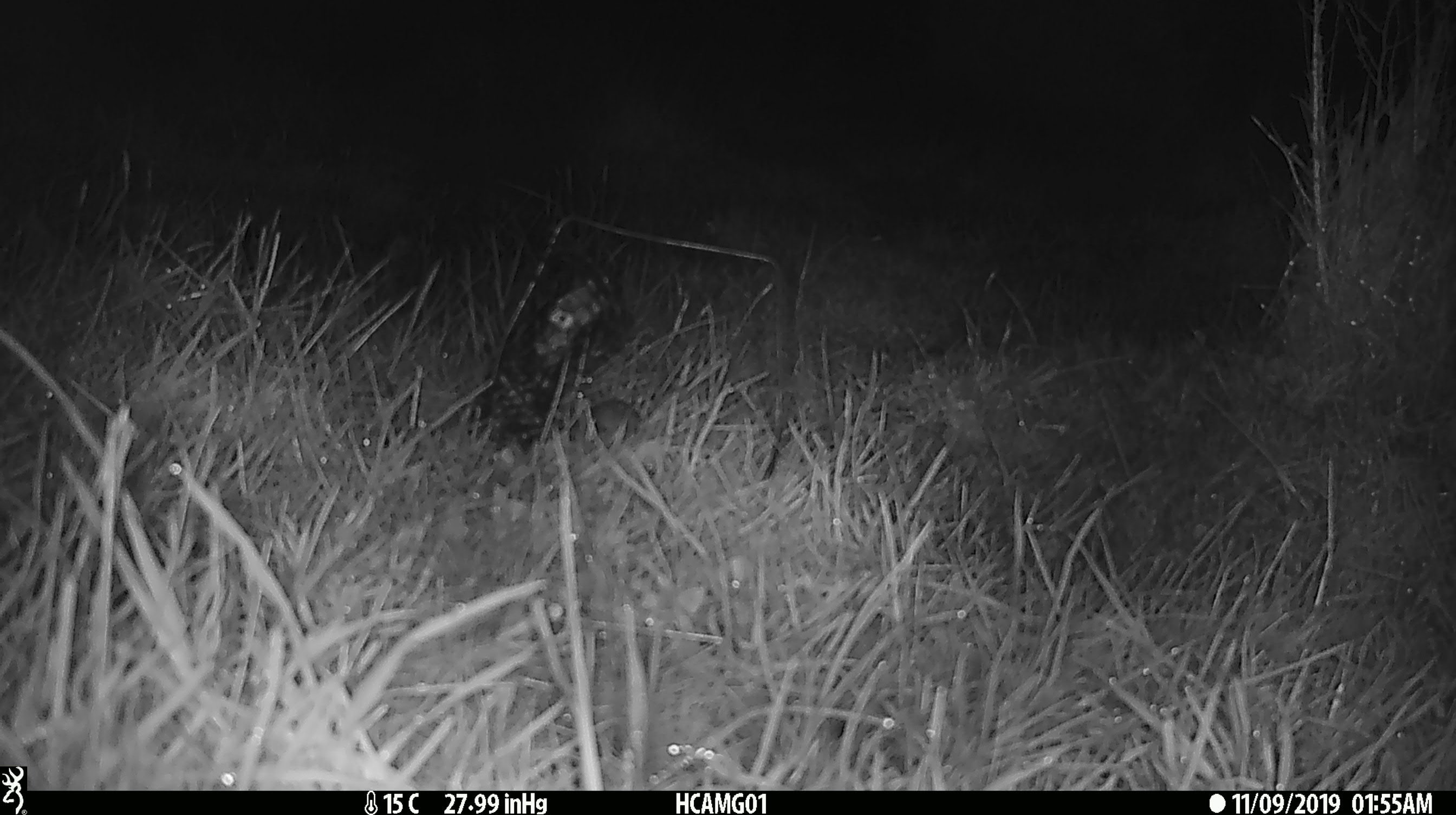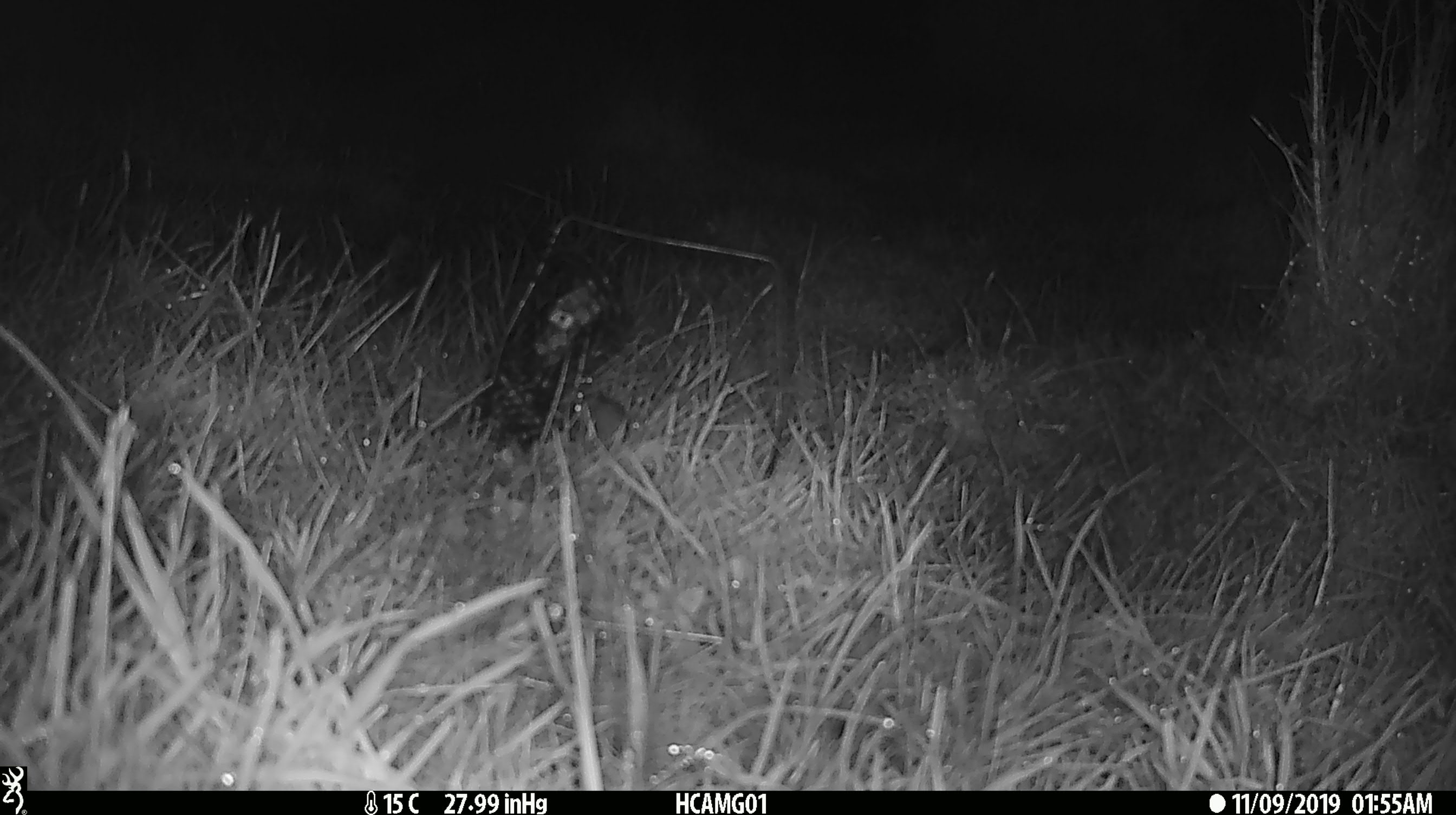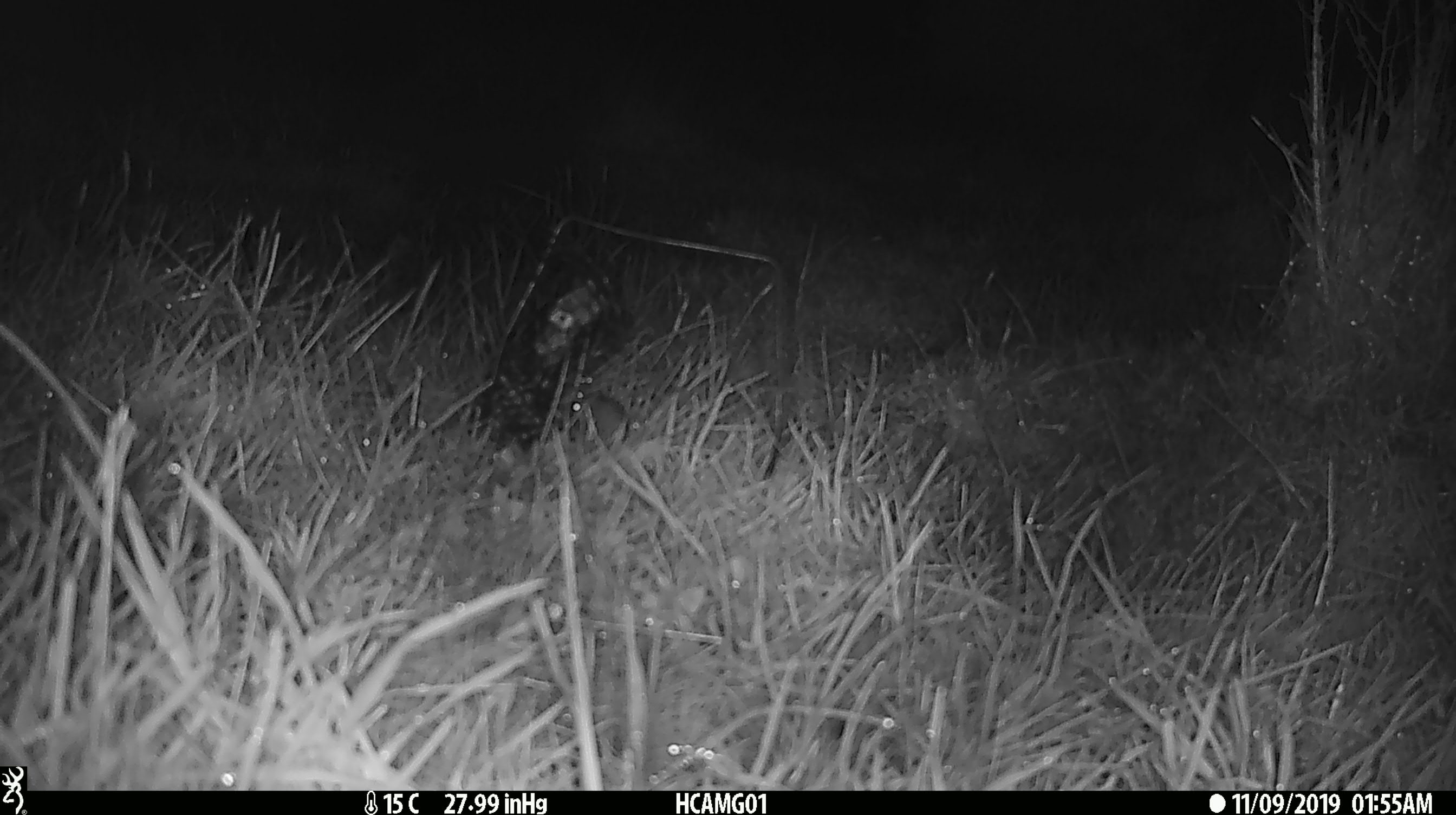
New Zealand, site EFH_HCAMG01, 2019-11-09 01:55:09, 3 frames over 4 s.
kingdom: Animalia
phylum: Chordata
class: Mammalia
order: Rodentia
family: Muridae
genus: Mus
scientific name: Mus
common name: mouse